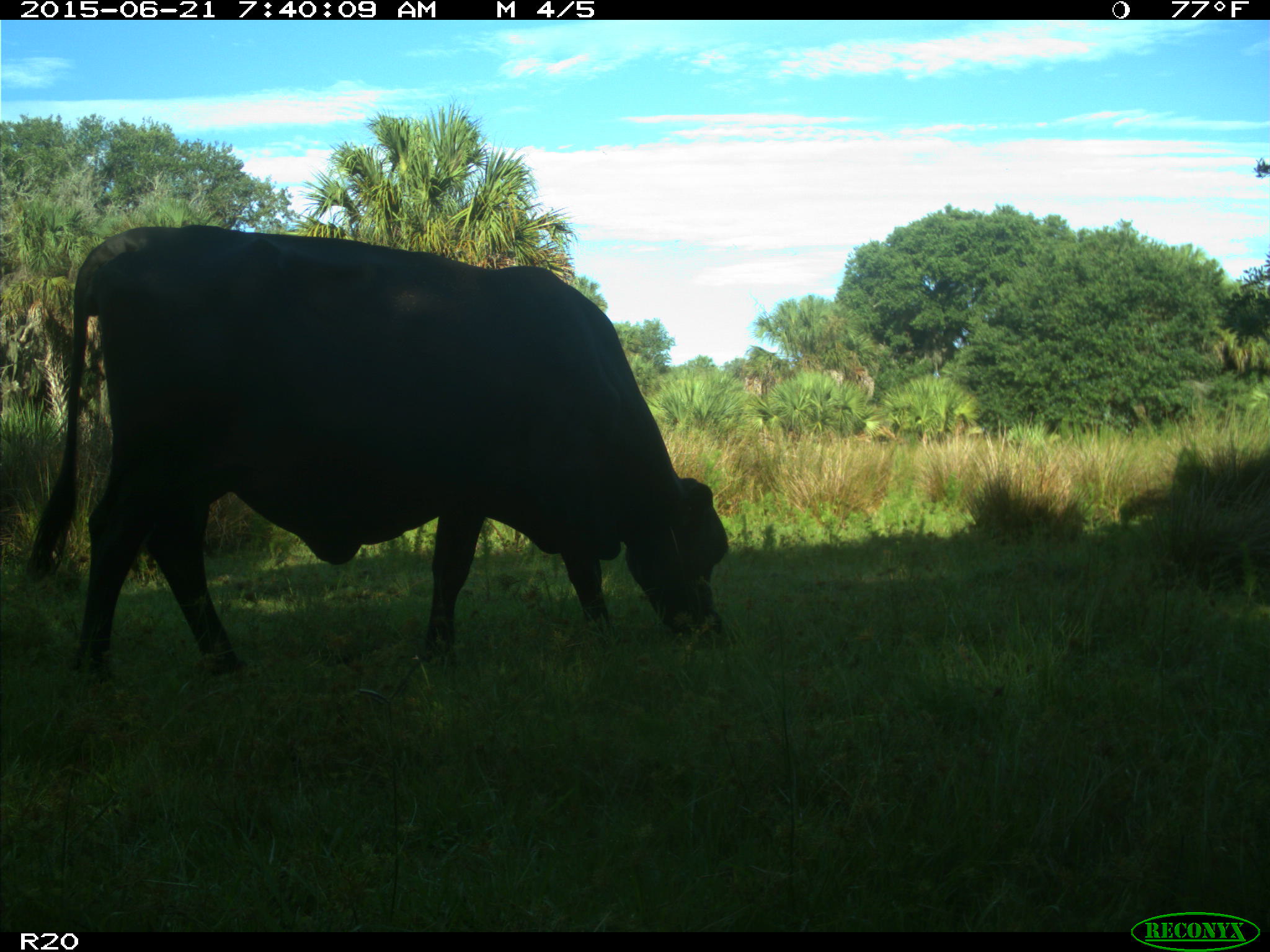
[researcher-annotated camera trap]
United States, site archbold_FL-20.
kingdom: Animalia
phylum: Chordata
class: Mammalia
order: Artiodactyla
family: Bovidae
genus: Bos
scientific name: Bos taurus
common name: domestic cow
Bos taurus (domestic cow).